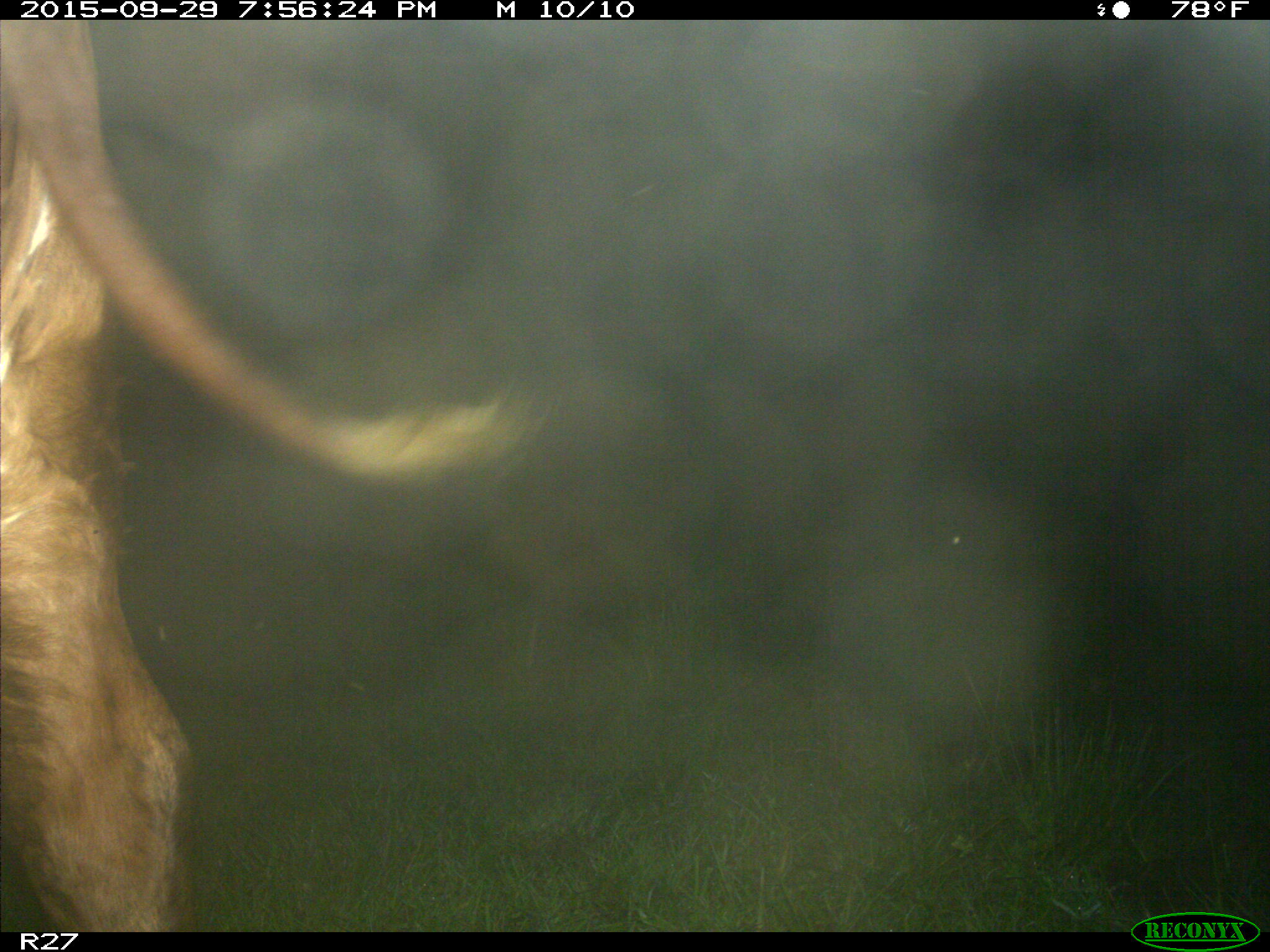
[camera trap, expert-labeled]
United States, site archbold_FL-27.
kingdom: Animalia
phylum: Chordata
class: Mammalia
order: Artiodactyla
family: Bovidae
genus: Bos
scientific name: Bos taurus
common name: domestic cow